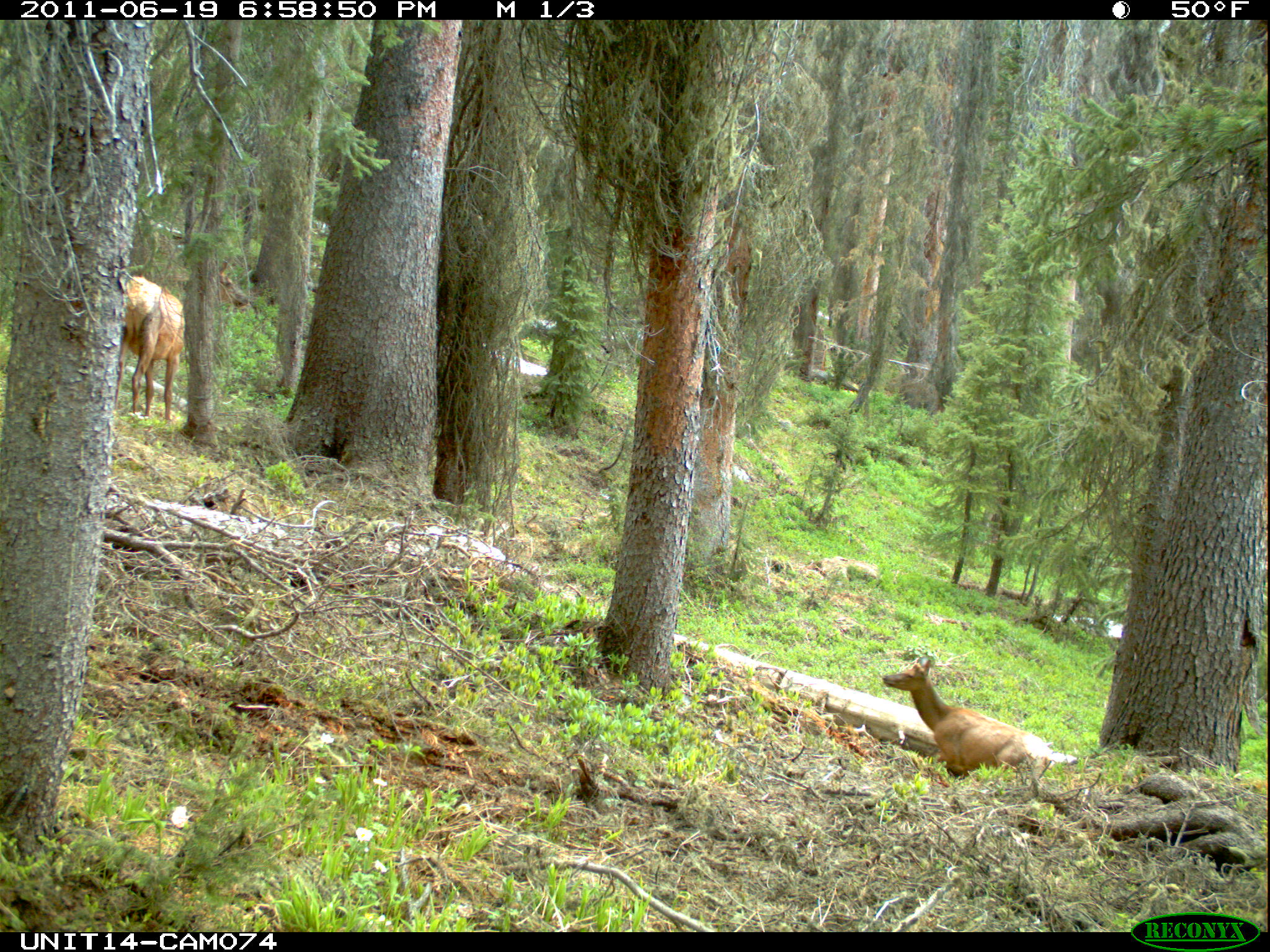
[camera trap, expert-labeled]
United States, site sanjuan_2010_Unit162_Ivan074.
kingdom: Animalia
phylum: Chordata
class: Mammalia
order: Artiodactyla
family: Cervidae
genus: Cervus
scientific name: Cervus elaphus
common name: red deer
Cervus elaphus (red deer).